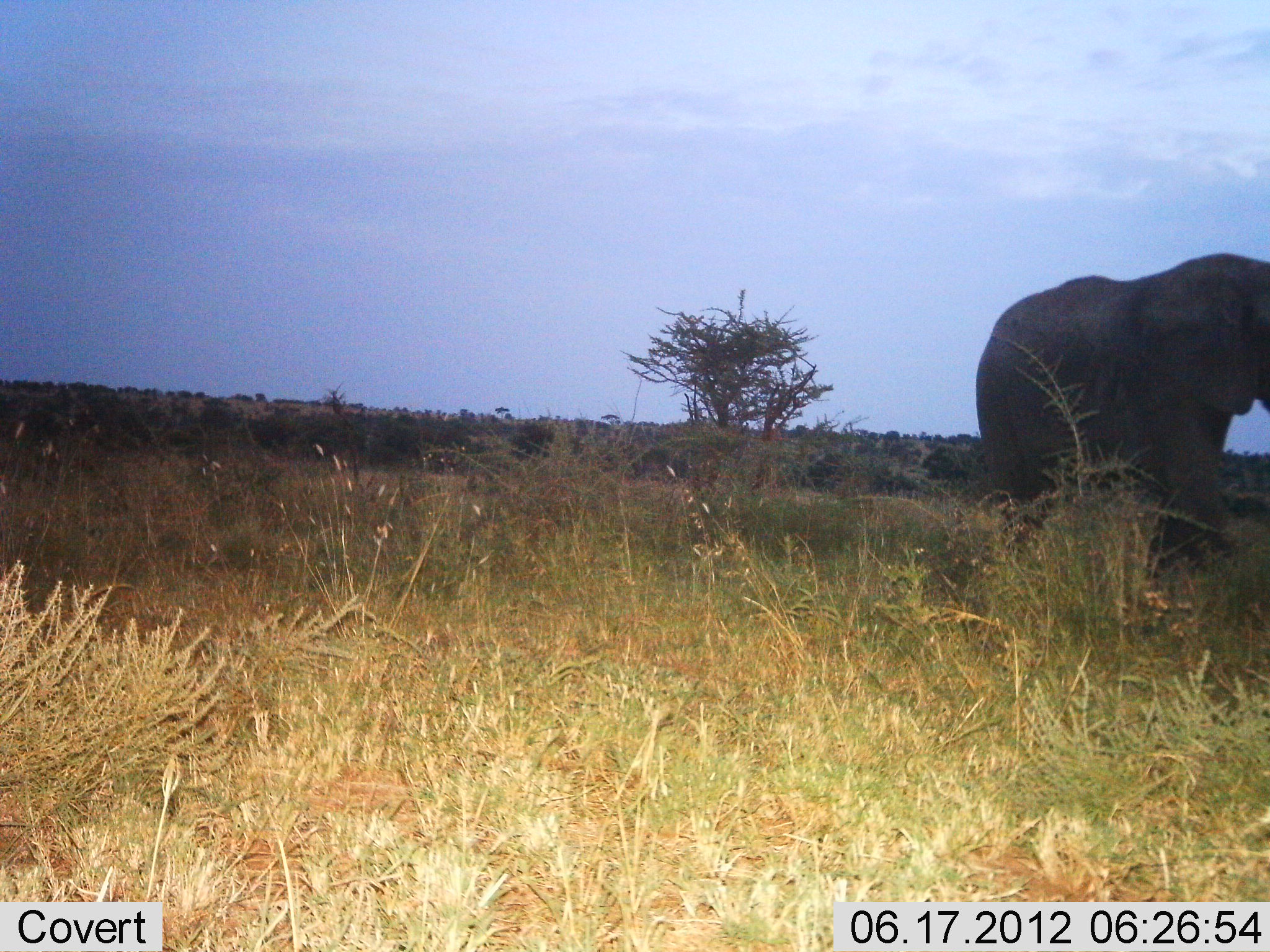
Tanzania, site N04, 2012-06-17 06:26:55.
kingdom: Animalia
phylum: Chordata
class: Mammalia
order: Proboscidea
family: Elephantidae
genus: Loxodonta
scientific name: Loxodonta africana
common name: african bush elephant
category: elephant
Elephant (african bush elephant) (Loxodonta africana), count 1. Behavior (volunteer vote fractions): standing 20%, resting 0%, moving 80%, interacting 0%. Young present (vote fraction): 0%. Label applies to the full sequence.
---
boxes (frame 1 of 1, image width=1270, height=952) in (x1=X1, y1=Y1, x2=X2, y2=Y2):
animal: (x1=975, y1=253, x2=1270, y2=557)